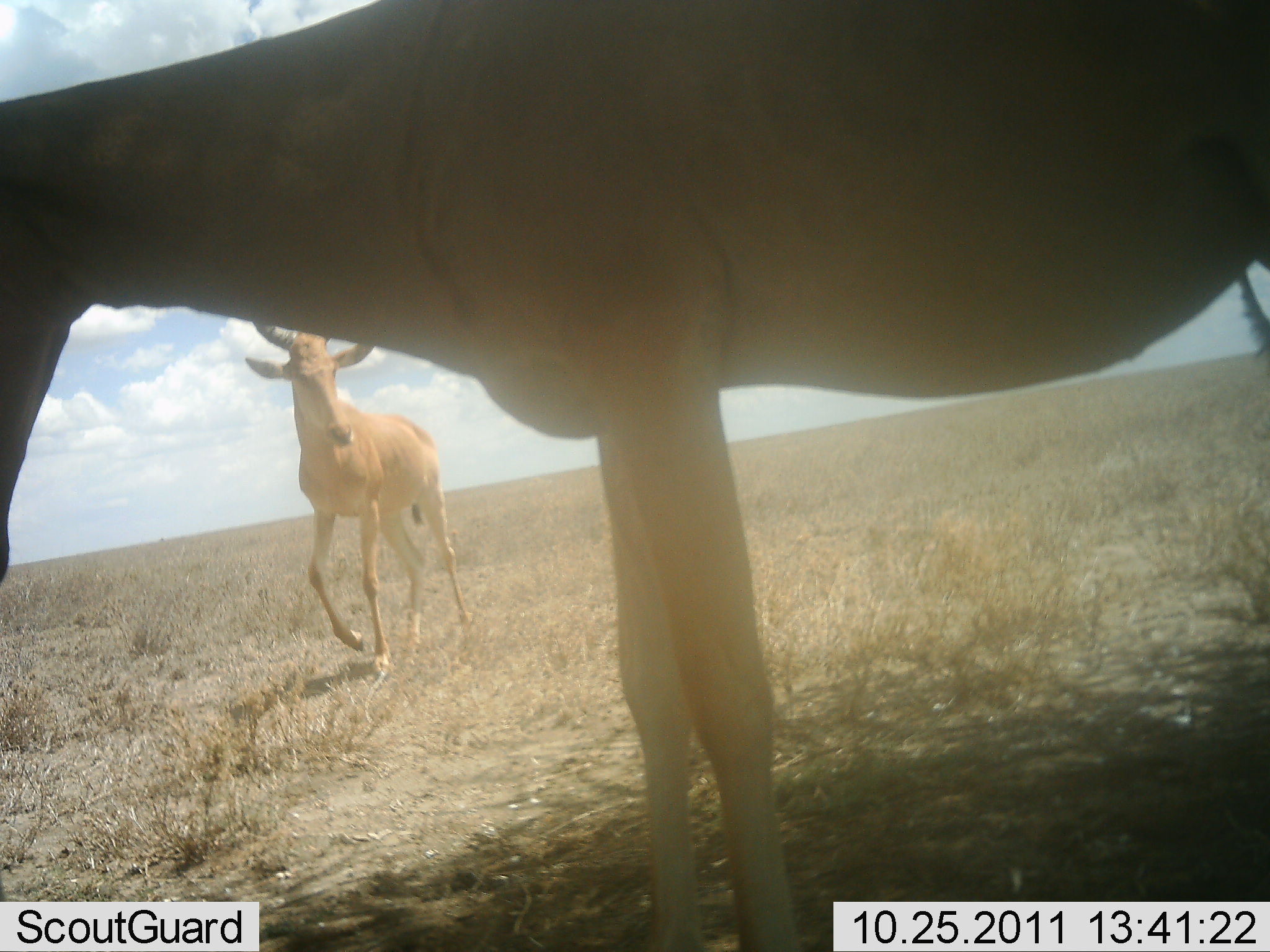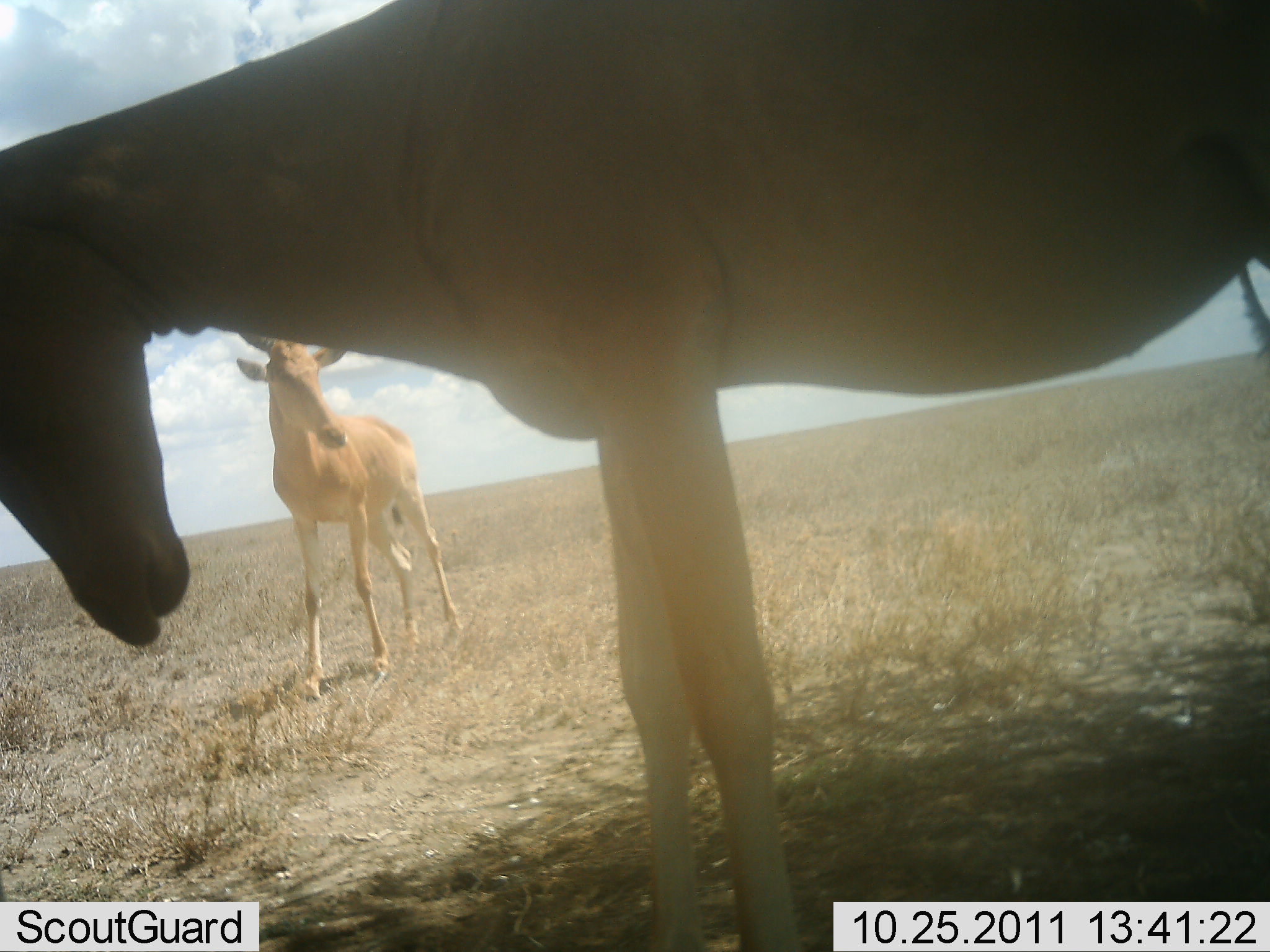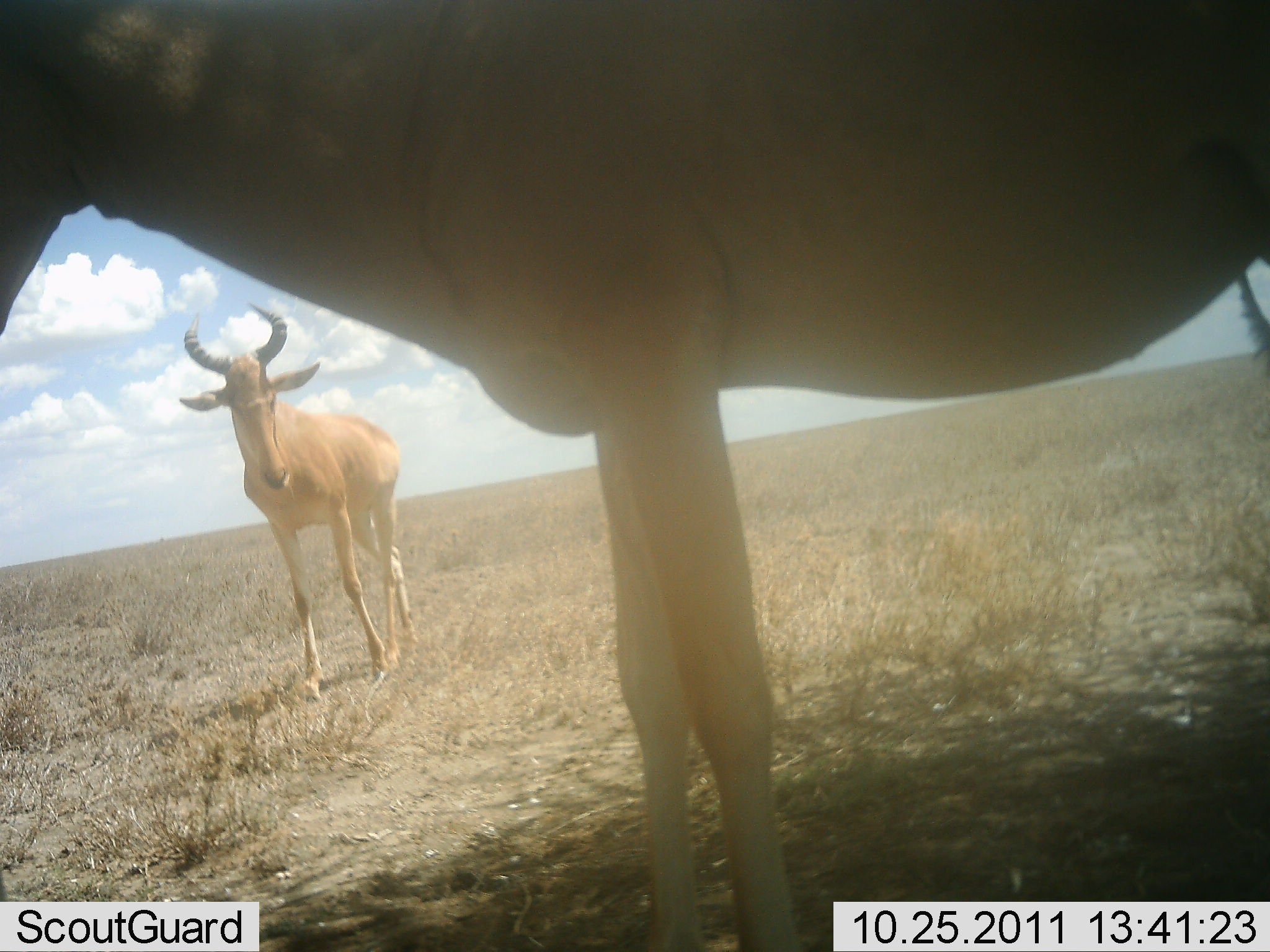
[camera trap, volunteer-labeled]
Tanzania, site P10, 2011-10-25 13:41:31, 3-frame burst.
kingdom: Animalia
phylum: Chordata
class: Mammalia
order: Artiodactyla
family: Bovidae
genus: Alcelaphus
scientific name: Alcelaphus buselaphus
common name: hartebeest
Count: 2.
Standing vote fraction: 93%.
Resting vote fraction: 0%.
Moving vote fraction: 36%.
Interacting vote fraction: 0%.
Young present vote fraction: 0%.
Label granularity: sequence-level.